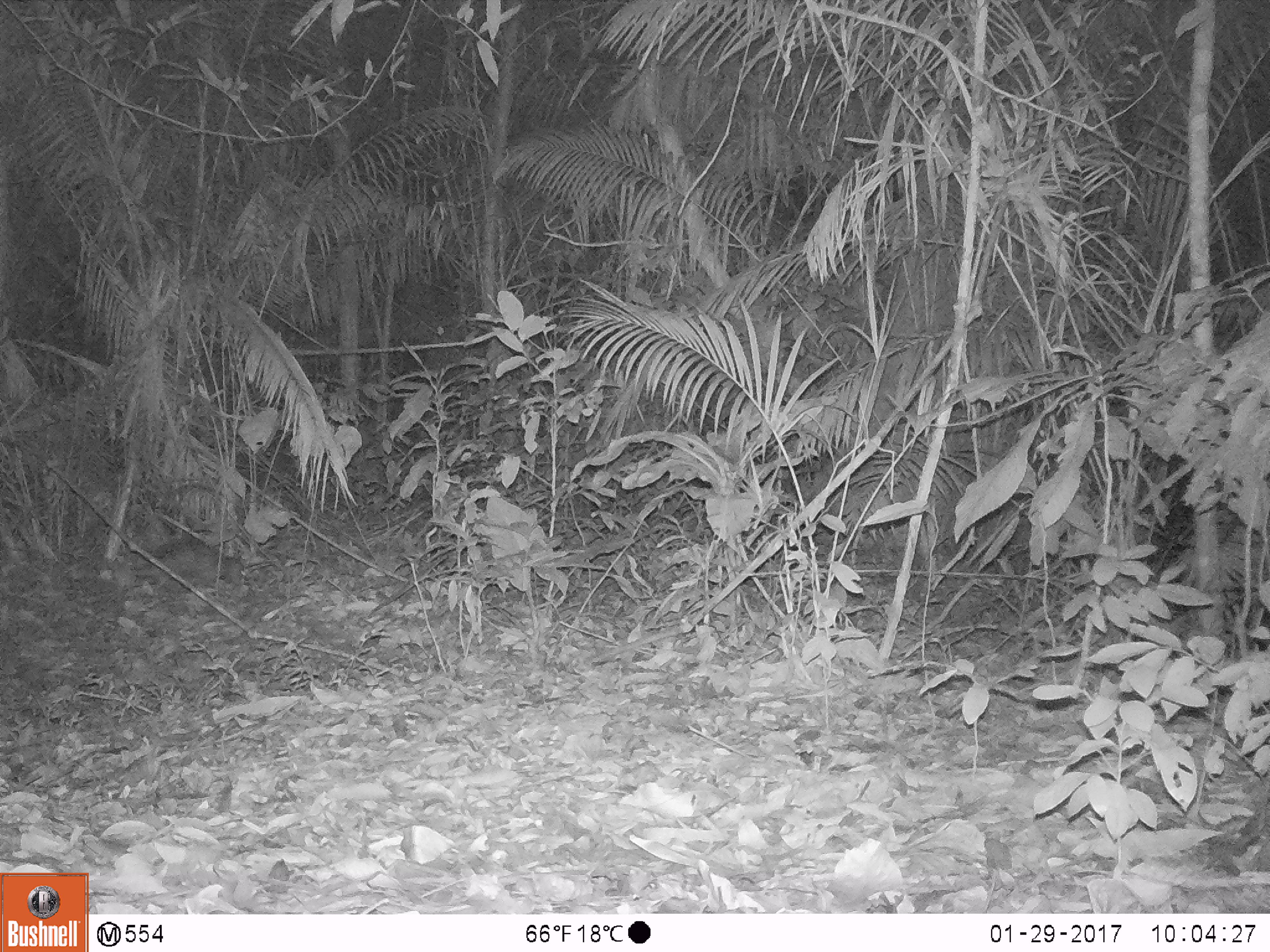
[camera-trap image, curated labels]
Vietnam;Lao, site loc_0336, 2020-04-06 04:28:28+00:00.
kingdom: Animalia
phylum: Chordata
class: Mammalia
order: Rodentia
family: Hystricidae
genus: Atherurus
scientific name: Atherurus macrourus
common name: asiatic brush-tailed porcupine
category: asiatic brush tailed porcupine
Asiatic brush tailed porcupine (asiatic brush-tailed porcupine) (Atherurus macrourus). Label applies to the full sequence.